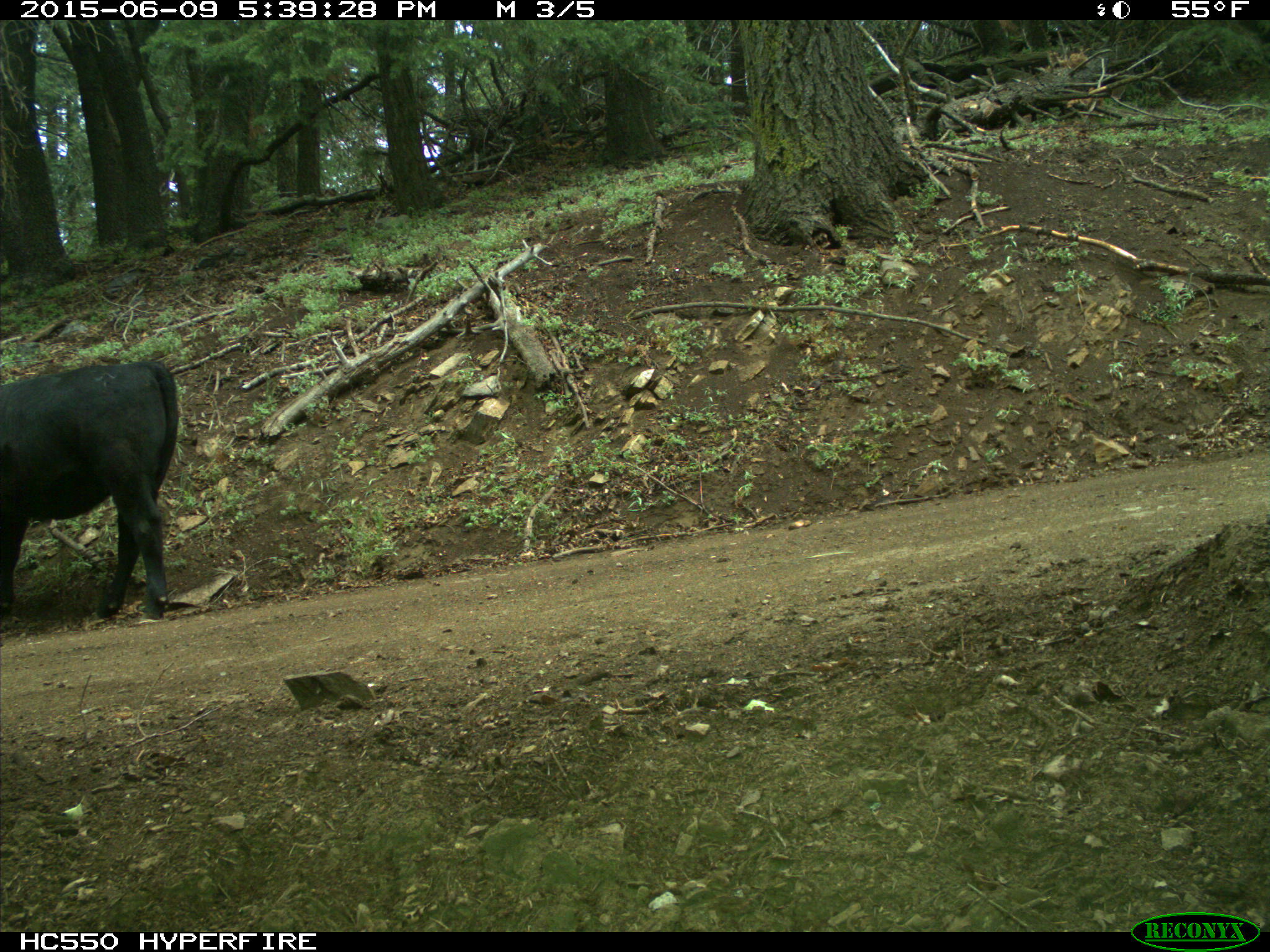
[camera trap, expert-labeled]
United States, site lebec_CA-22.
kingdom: Animalia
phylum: Chordata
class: Mammalia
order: Artiodactyla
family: Bovidae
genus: Bos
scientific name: Bos taurus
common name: domestic cow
Bos taurus (domestic cow).